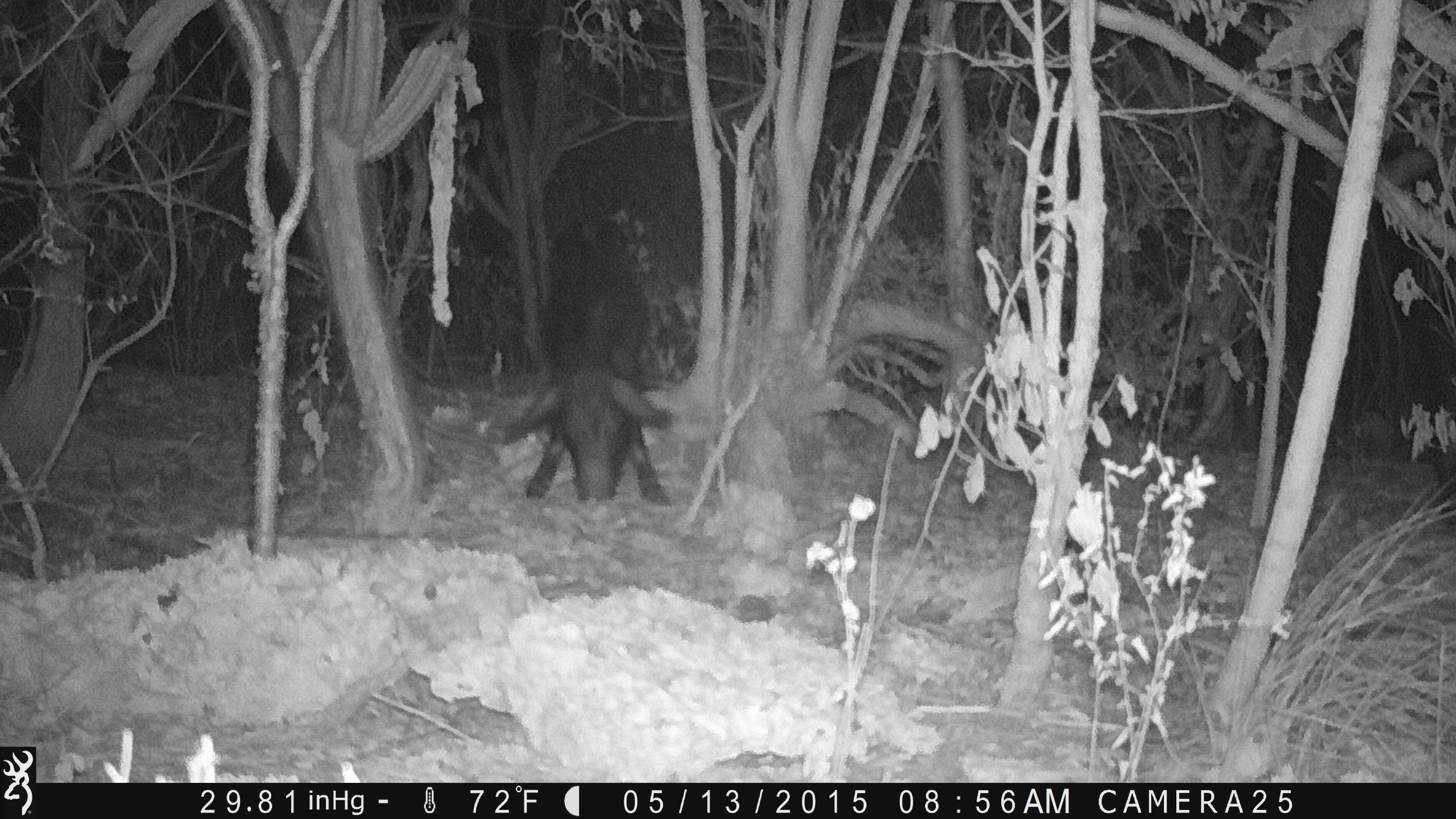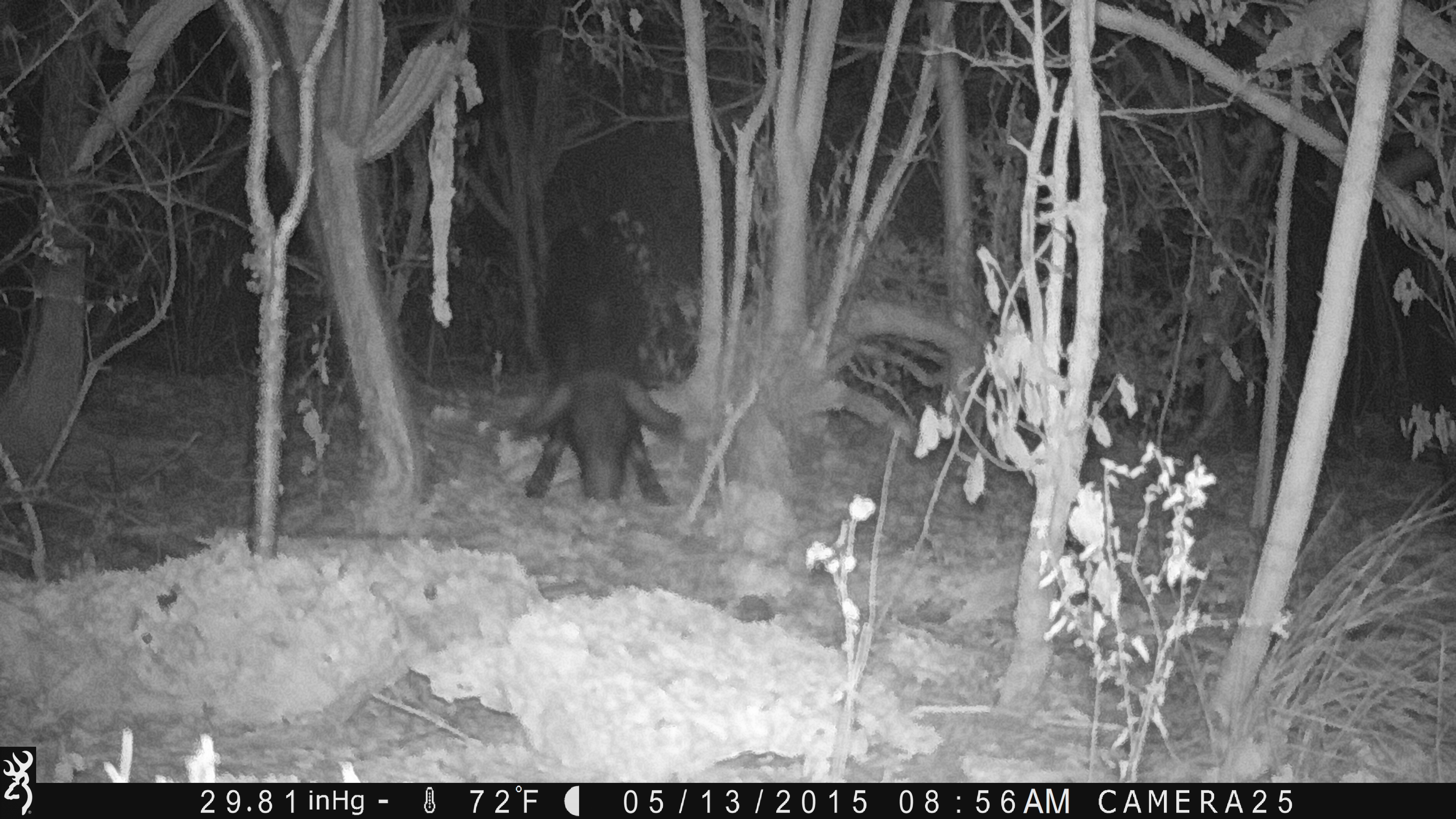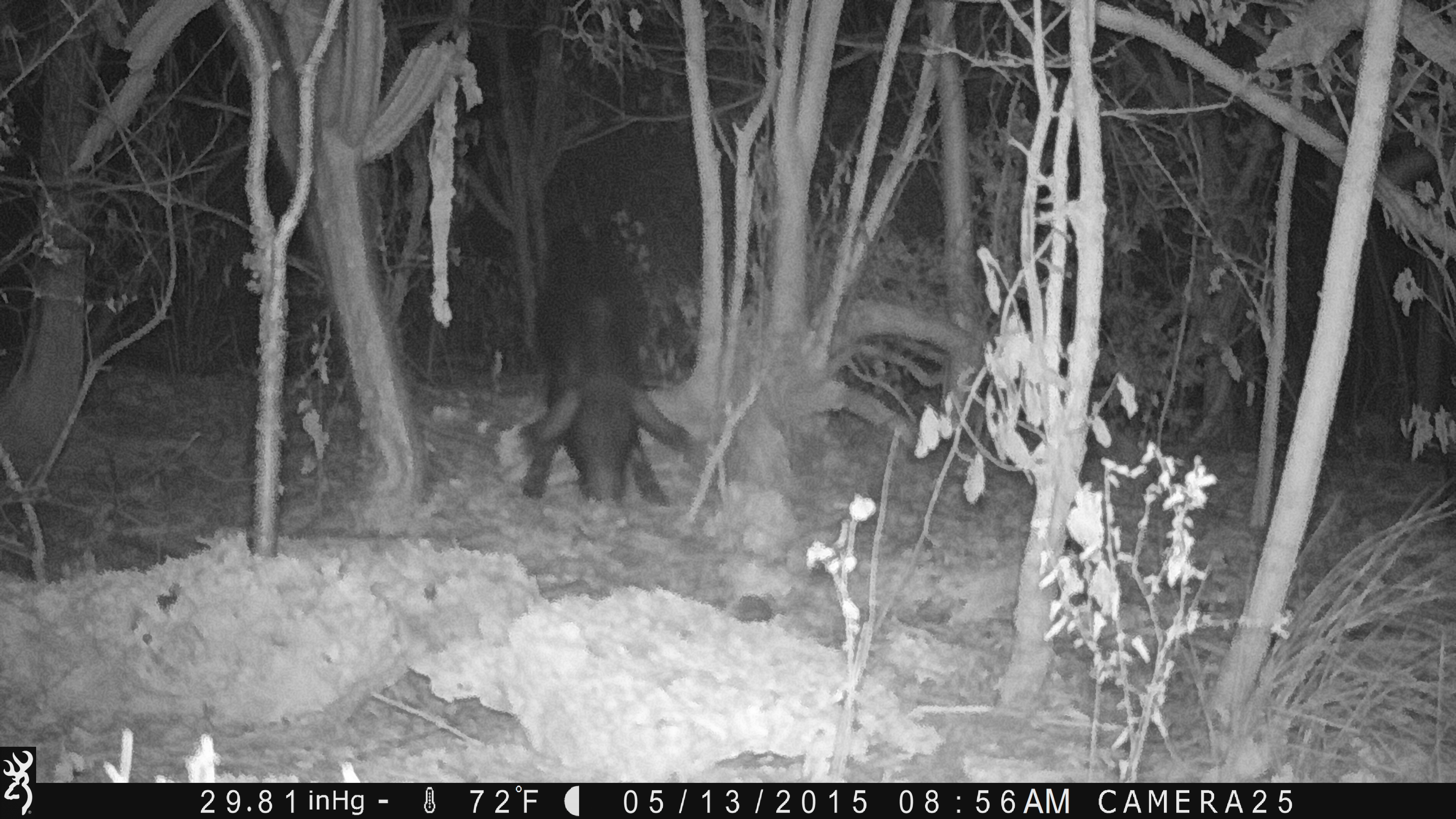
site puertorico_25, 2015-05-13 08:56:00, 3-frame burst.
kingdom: Animalia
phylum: Chordata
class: Mammalia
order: Artiodactyla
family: Suidae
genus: Sus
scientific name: Sus scrofa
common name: pig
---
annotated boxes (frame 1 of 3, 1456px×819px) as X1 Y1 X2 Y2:
pig: 490 361 672 505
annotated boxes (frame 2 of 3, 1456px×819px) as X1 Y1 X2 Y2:
pig: 513 219 683 511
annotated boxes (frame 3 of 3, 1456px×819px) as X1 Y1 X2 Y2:
pig: 506 217 692 511